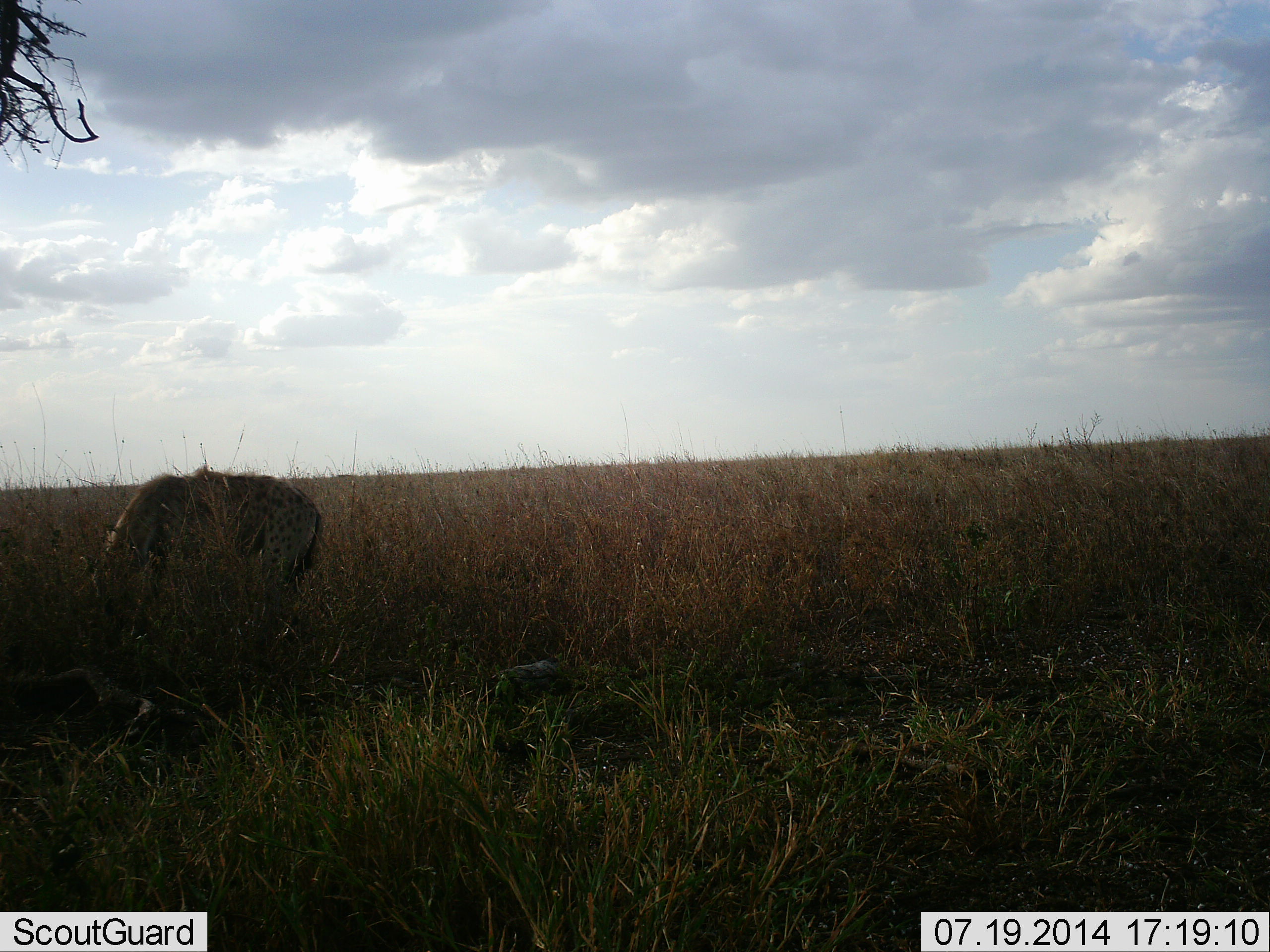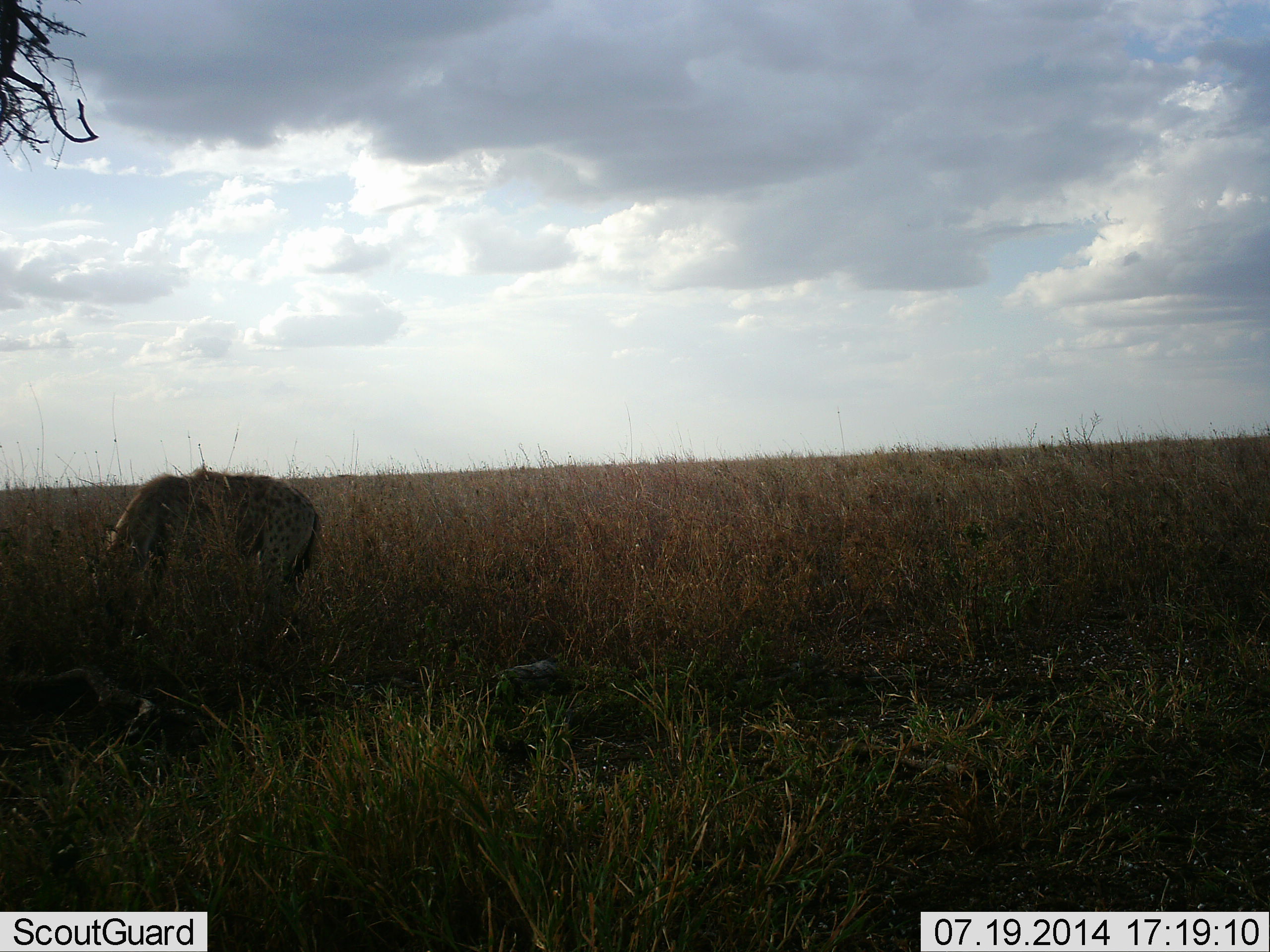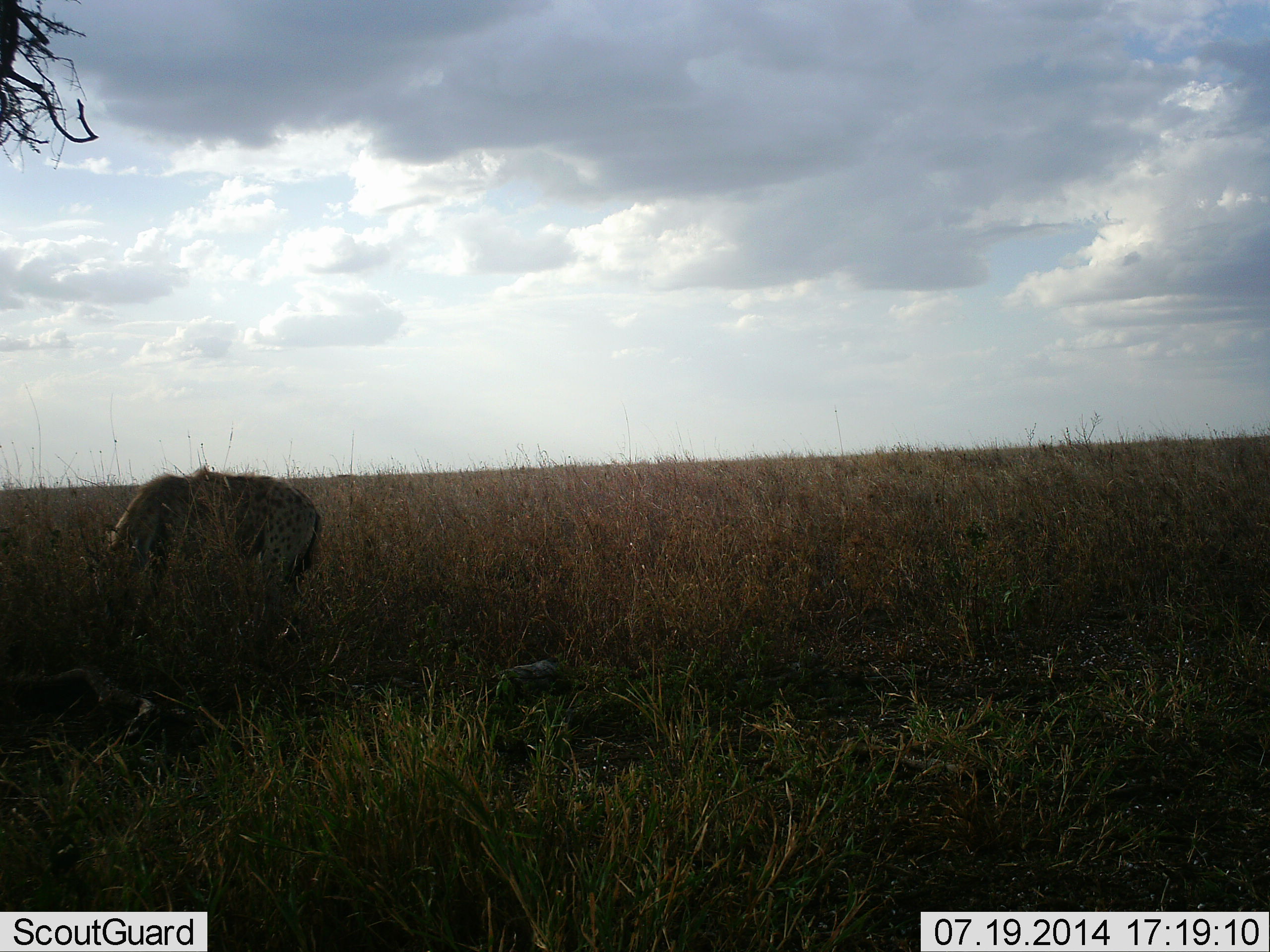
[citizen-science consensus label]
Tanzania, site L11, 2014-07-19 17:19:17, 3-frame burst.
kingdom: Animalia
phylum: Chordata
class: Mammalia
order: Carnivora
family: Hyaenidae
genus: Crocuta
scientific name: Crocuta crocuta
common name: spotted hyena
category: hyenaspotted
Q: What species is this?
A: Hyenaspotted (spotted hyena) (Crocuta crocuta).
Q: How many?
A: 1.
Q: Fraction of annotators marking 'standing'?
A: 70%.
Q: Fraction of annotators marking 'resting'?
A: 0%.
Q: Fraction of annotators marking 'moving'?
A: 0%.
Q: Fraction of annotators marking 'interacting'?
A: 0%.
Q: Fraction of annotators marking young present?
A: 0%.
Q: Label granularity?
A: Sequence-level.